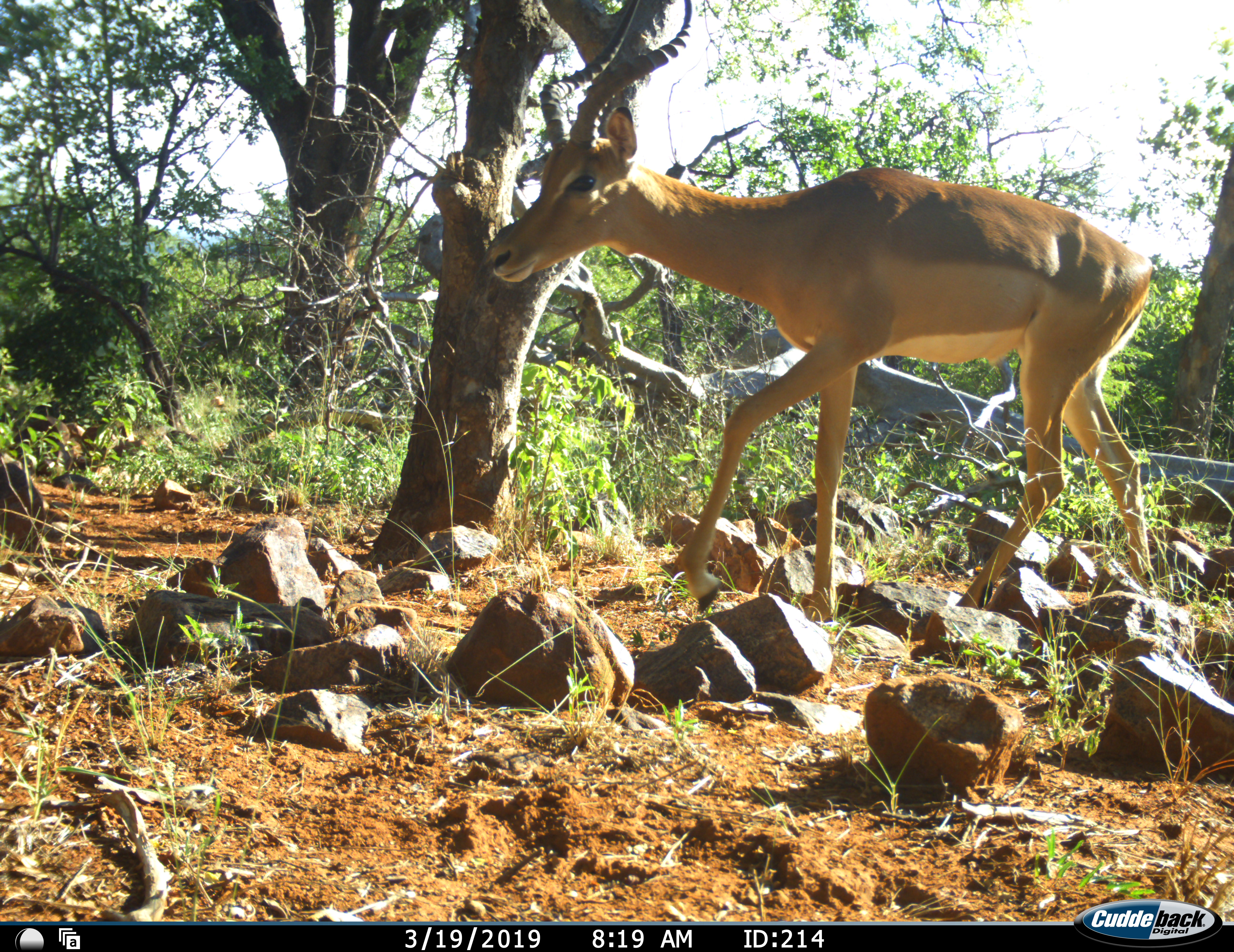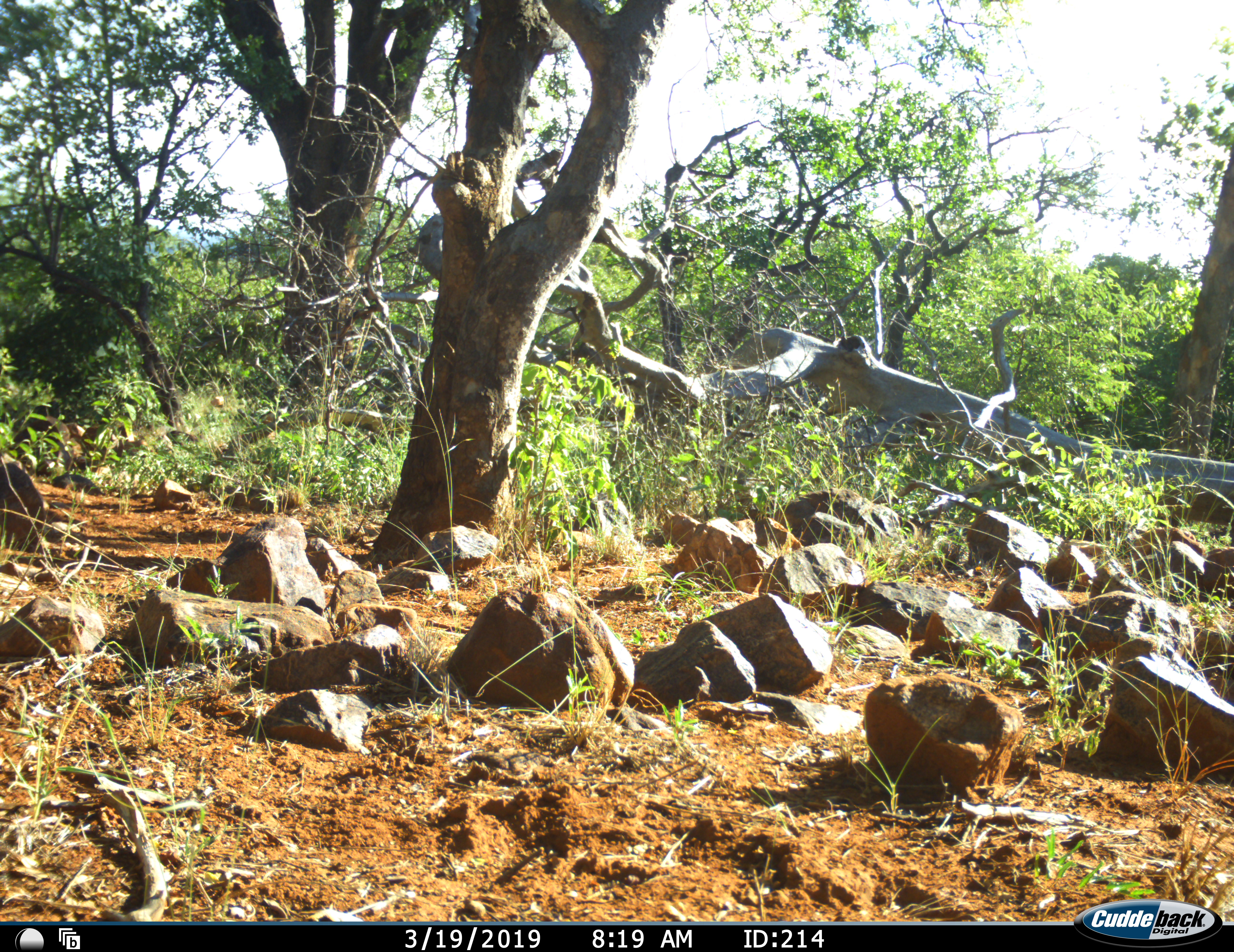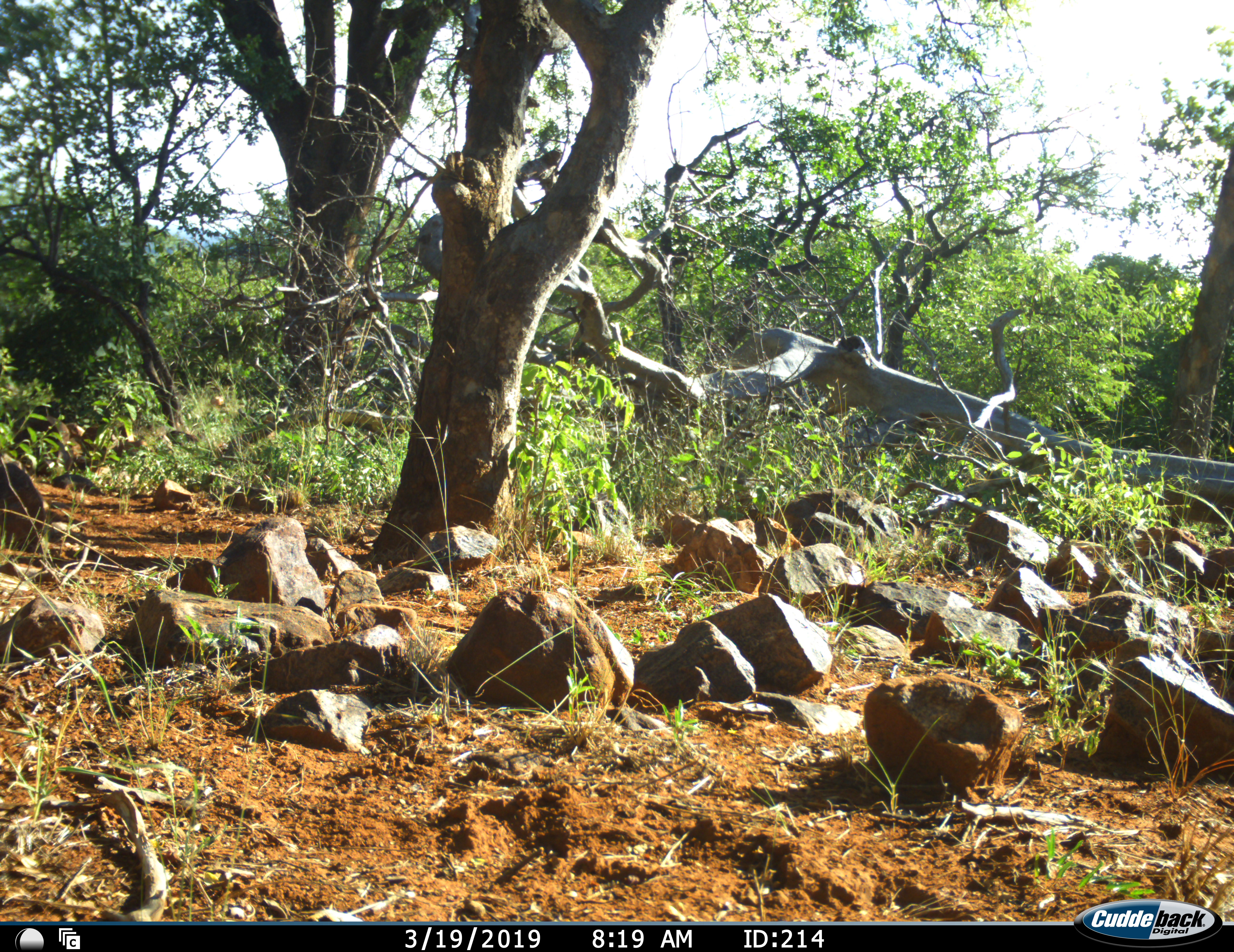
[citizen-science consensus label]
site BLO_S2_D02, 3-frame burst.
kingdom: Animalia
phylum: Chordata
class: Mammalia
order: Artiodactyla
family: Bovidae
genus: Aepyceros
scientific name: Aepyceros melampus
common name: impala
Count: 1.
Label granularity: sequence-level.